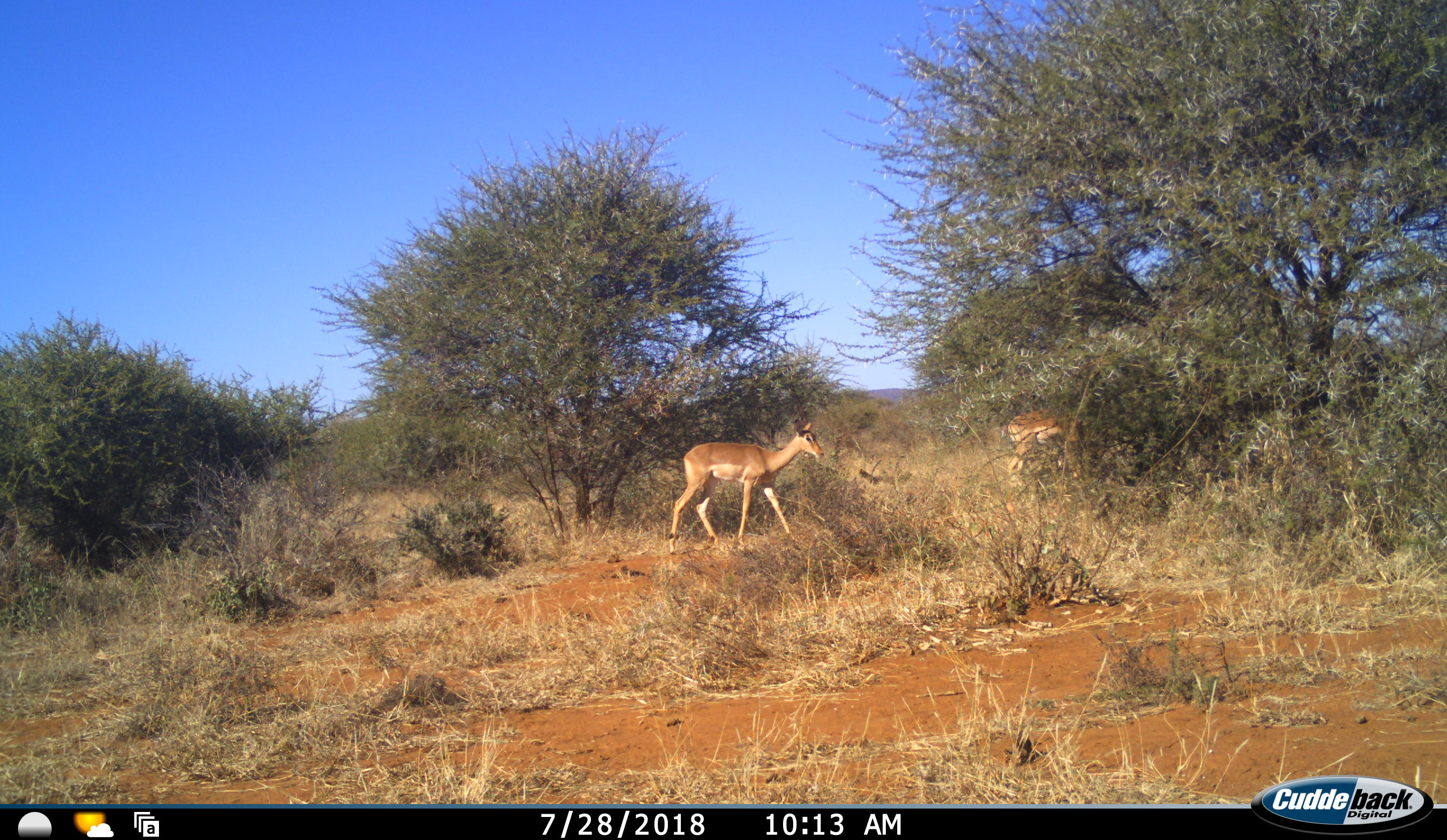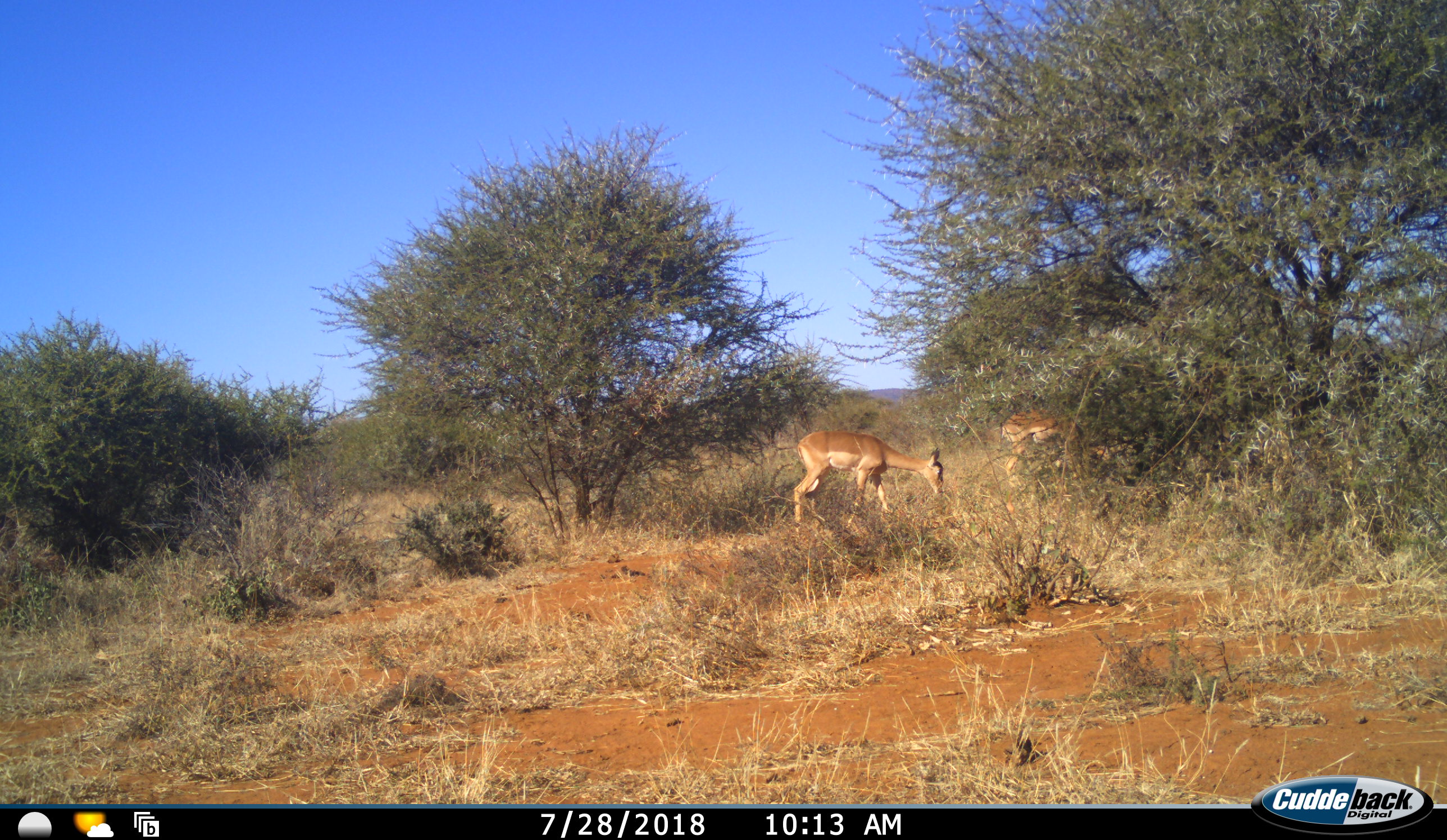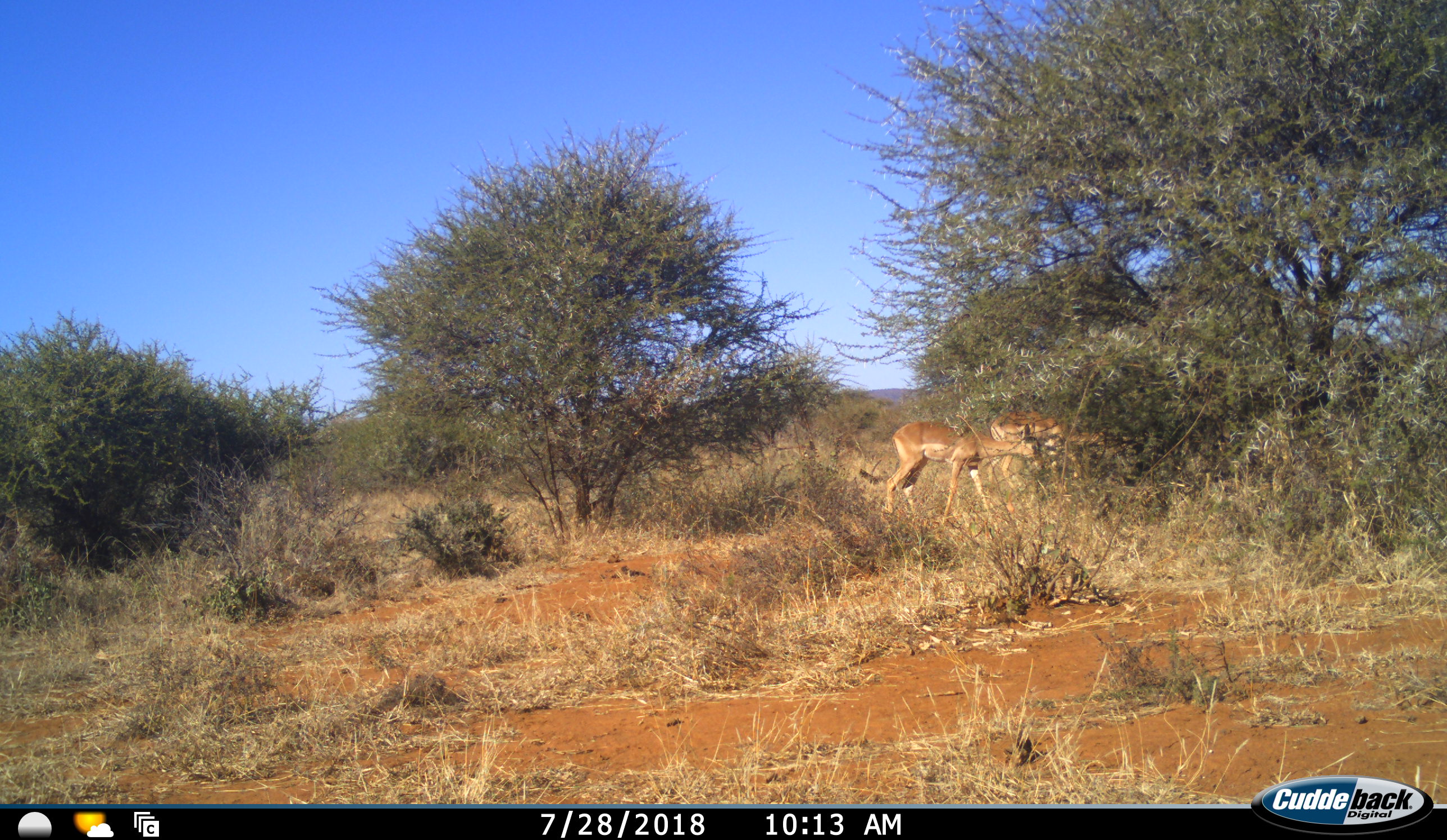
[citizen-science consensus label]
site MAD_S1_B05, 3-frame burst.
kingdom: Animalia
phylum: Chordata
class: Mammalia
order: Artiodactyla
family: Bovidae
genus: Aepyceros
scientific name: Aepyceros melampus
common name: impala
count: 2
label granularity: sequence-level